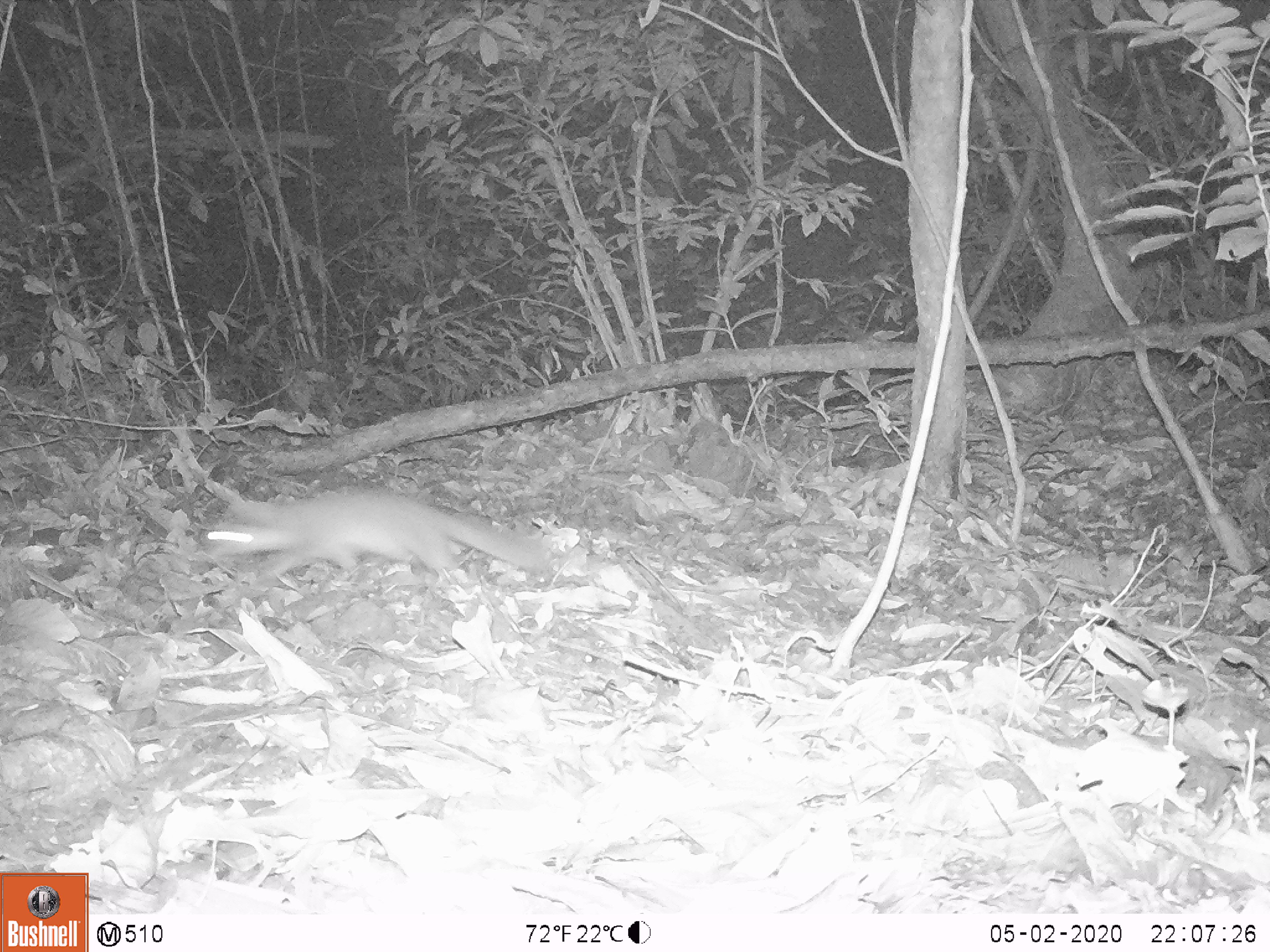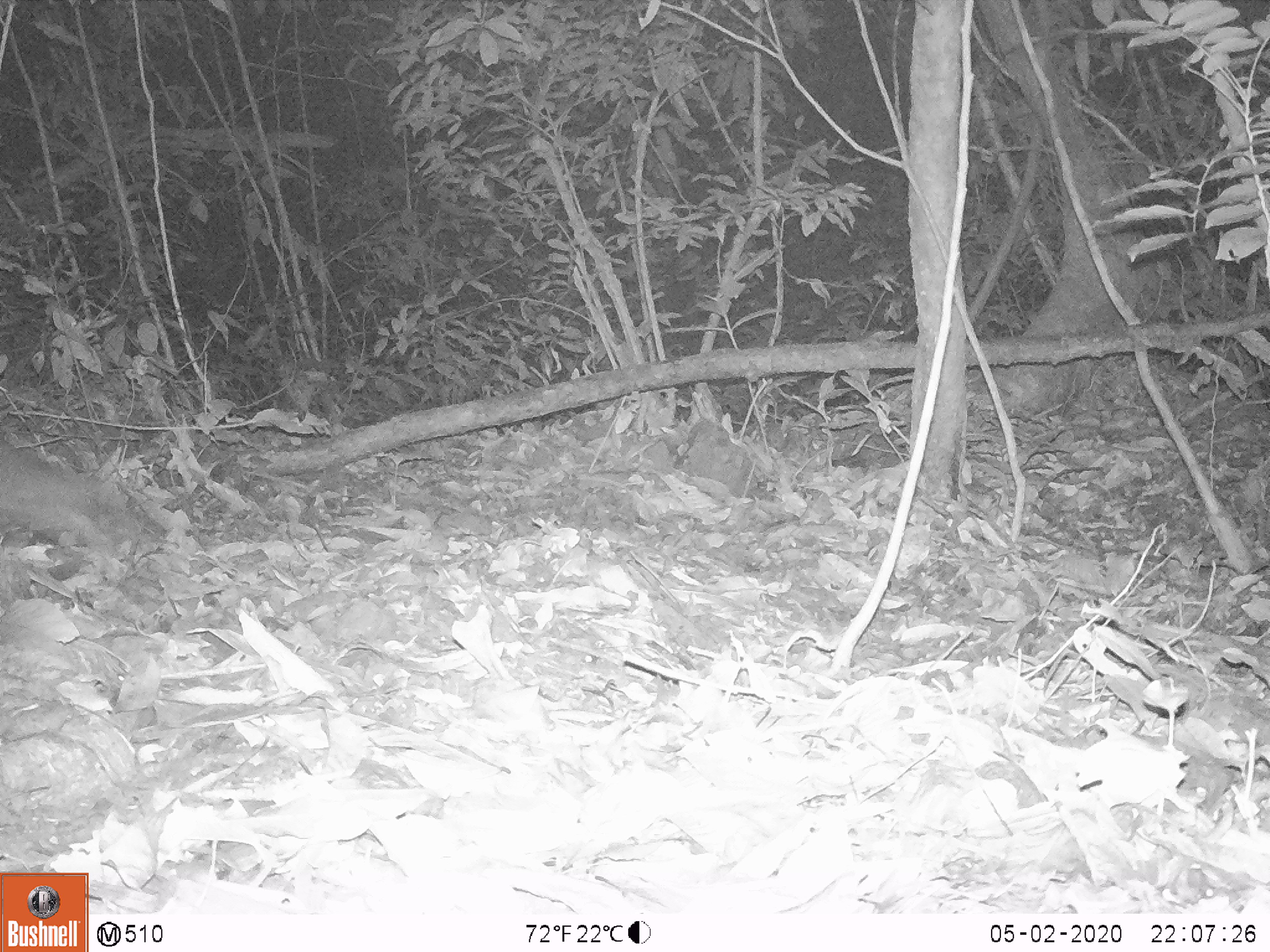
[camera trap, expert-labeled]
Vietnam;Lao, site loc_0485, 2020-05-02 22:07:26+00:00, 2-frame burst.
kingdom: Animalia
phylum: Chordata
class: Mammalia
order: Carnivora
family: Mustelidae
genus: Melogale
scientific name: Melogale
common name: ferret badger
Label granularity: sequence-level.